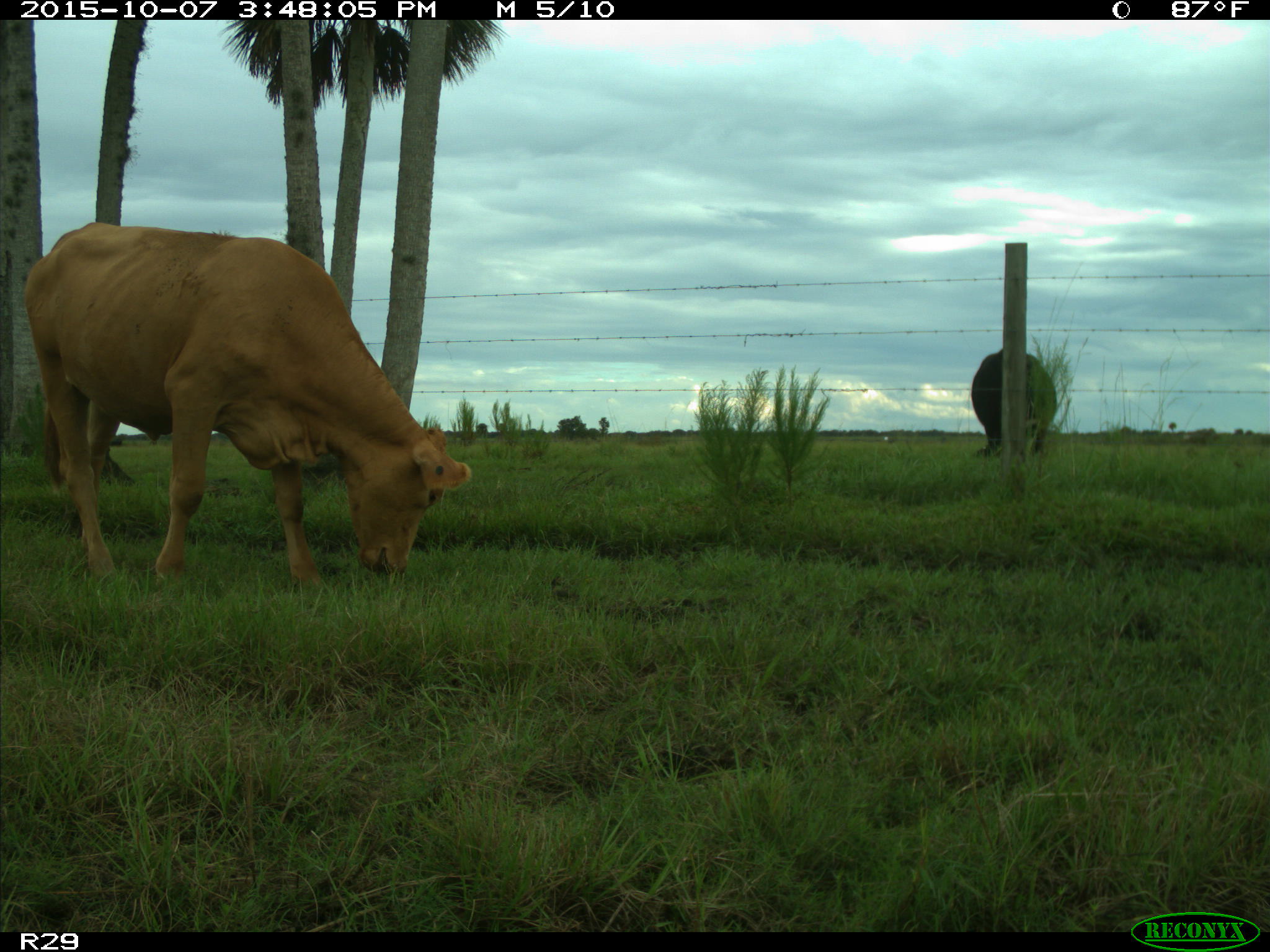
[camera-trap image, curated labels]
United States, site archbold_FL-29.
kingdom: Animalia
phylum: Chordata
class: Mammalia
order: Artiodactyla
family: Bovidae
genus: Bos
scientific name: Bos taurus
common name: domestic cow